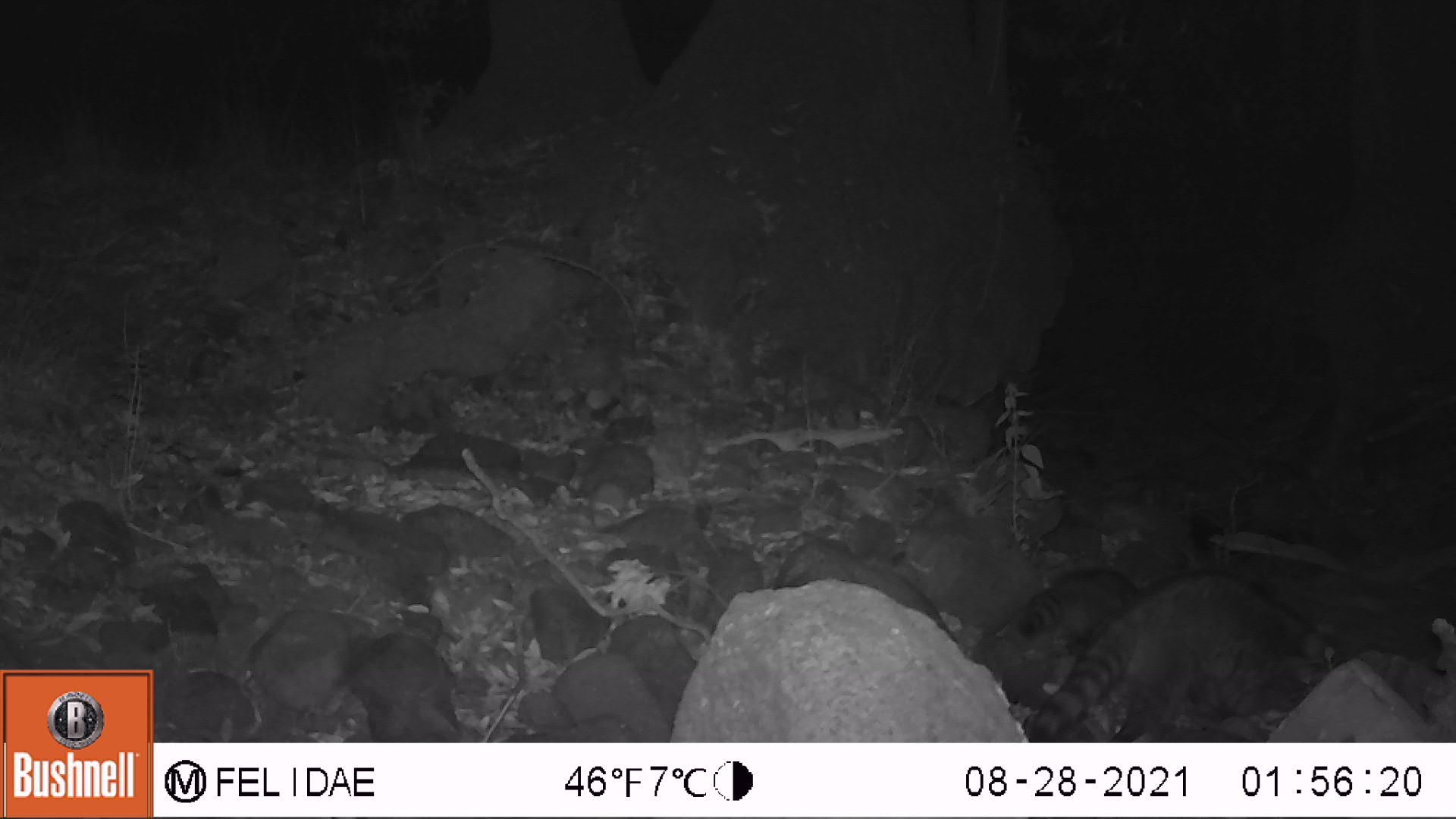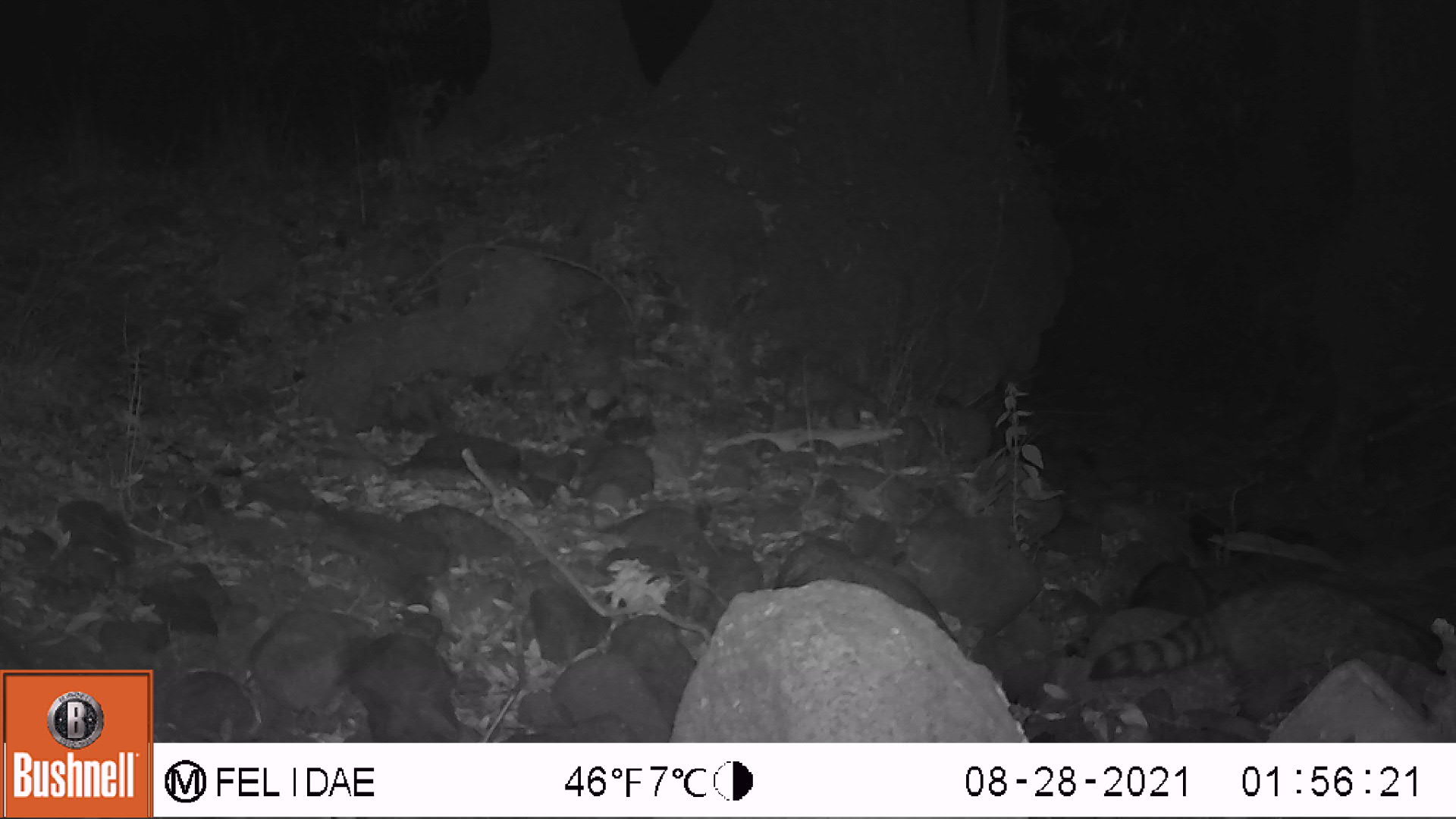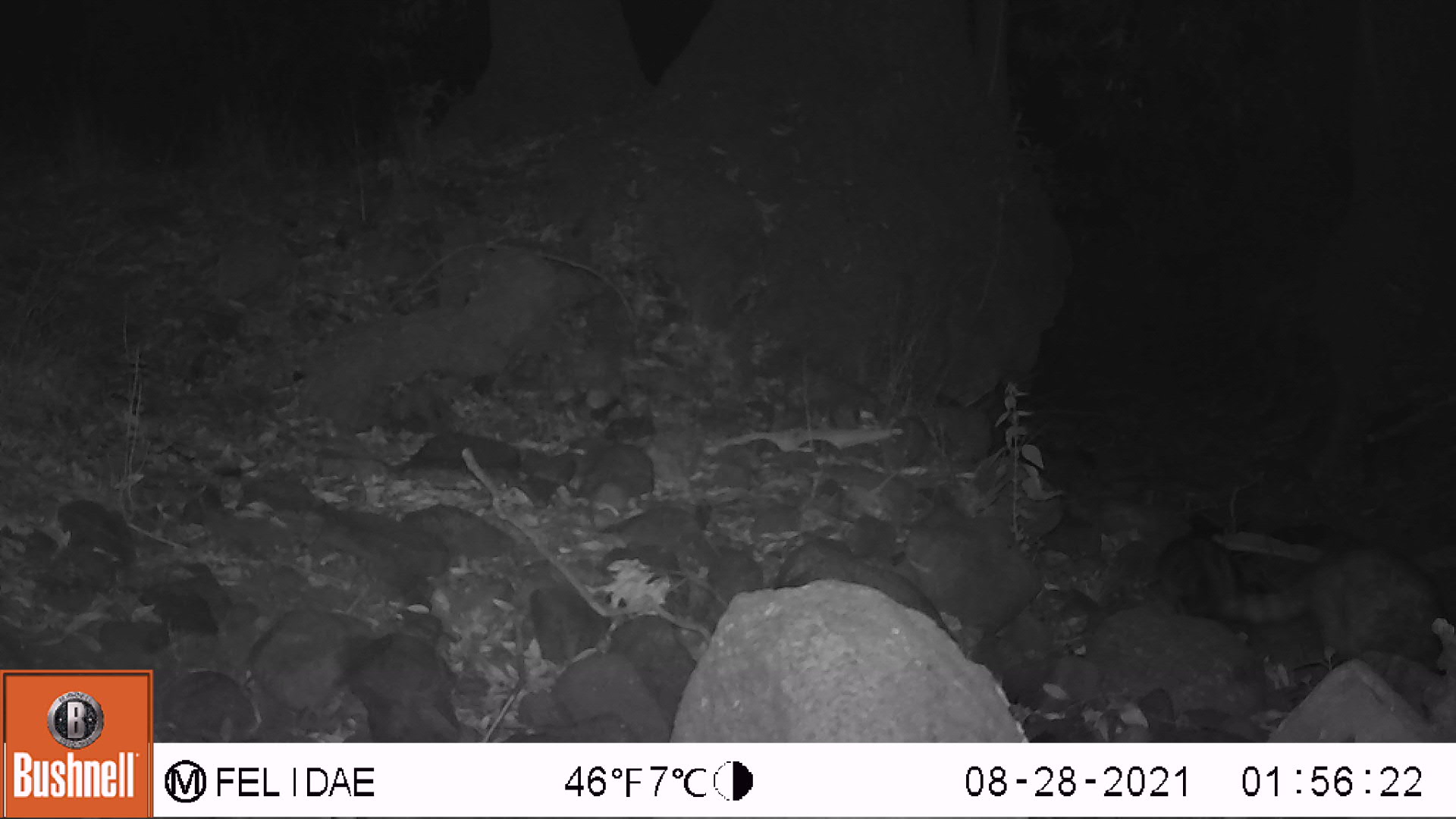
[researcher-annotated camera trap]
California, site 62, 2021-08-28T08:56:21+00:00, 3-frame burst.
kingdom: Animalia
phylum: Chordata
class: Mammalia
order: Carnivora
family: Procyonidae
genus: Procyon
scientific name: Procyon lotor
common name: raccoon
Raccoon (Procyon lotor).